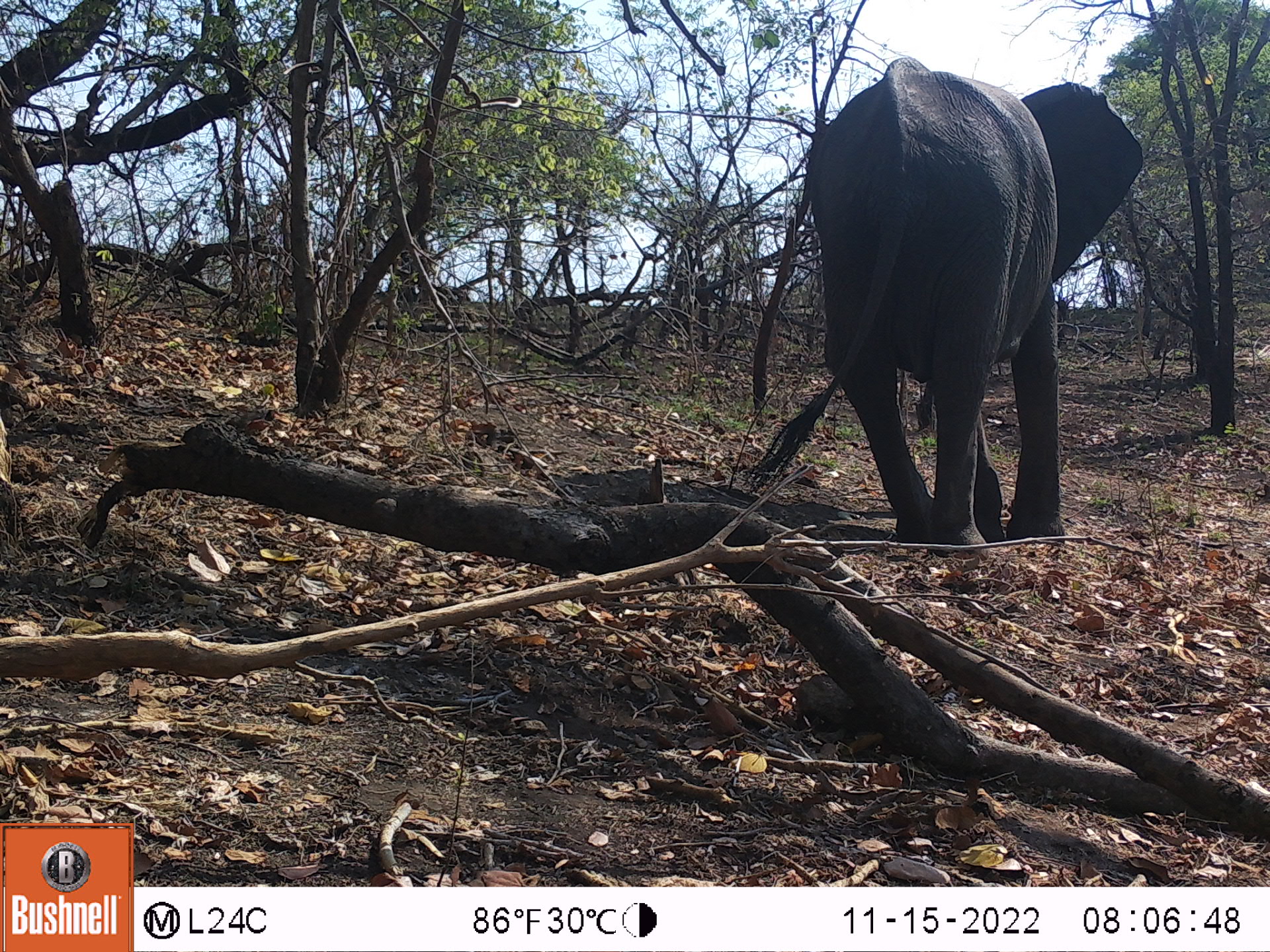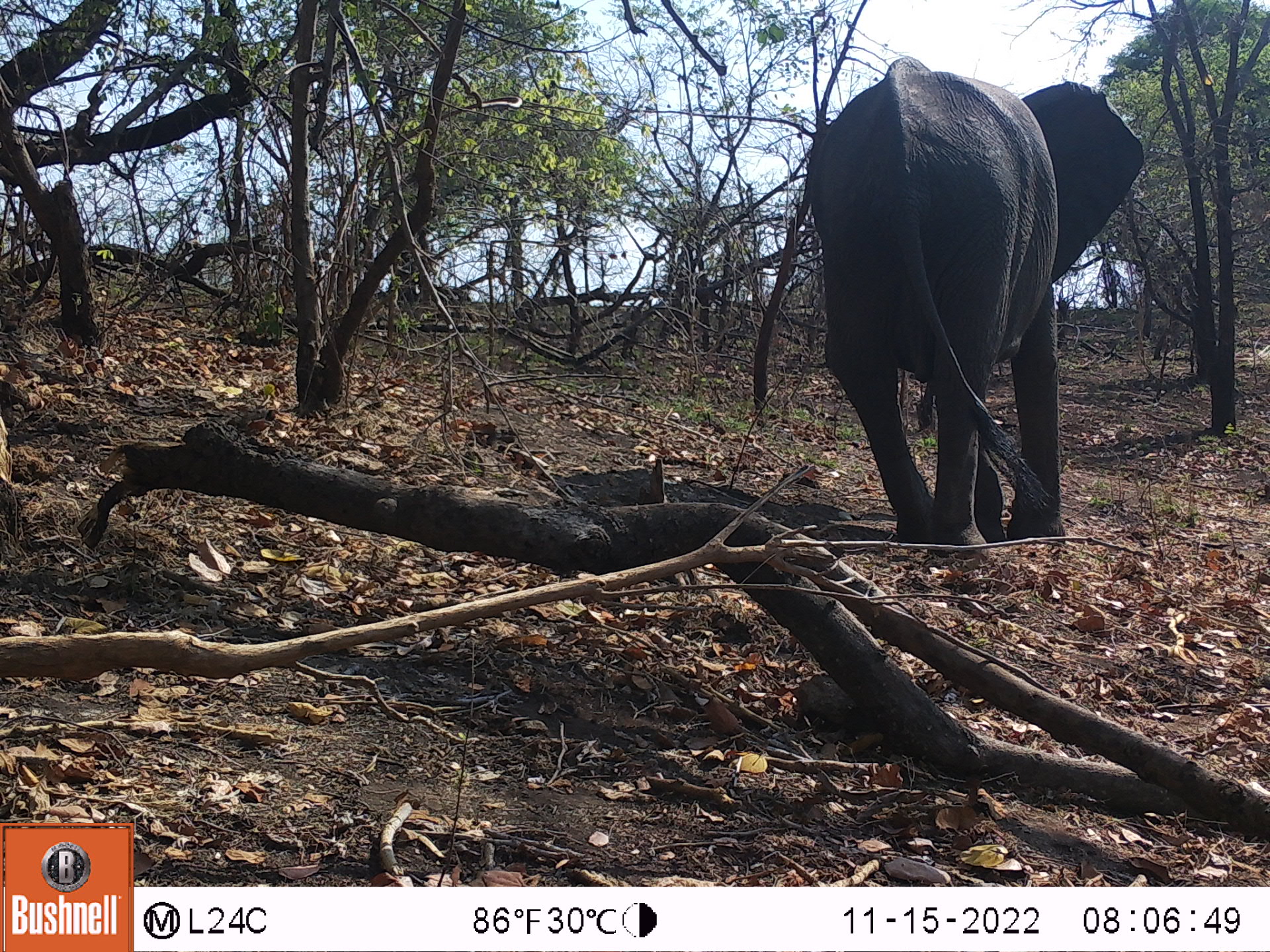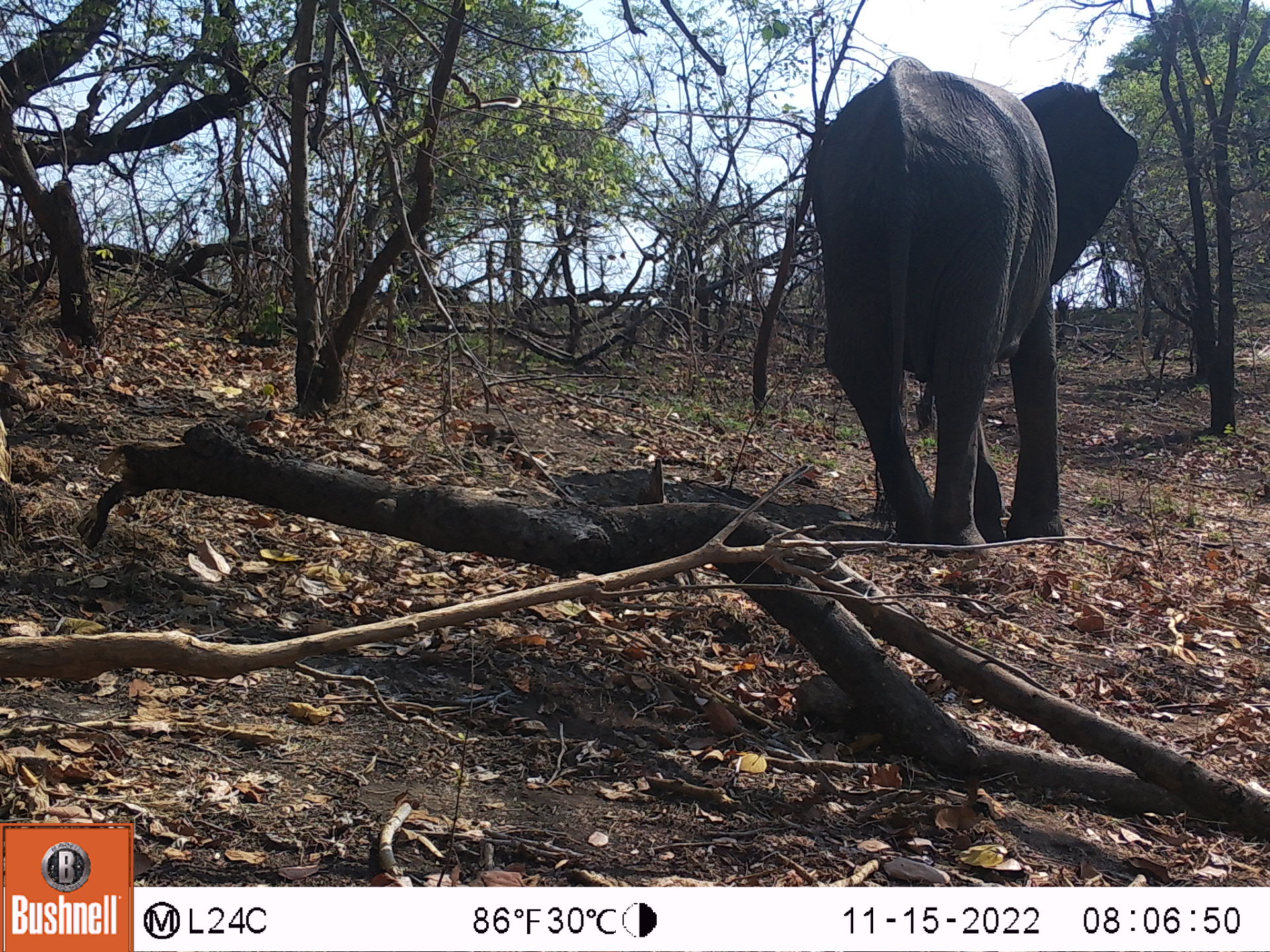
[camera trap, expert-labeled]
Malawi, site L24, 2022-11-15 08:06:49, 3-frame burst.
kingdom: Animalia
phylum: Chordata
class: Mammalia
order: Proboscidea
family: Elephantidae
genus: Loxodonta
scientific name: Loxodonta africana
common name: african savanna elephant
African savanna elephant (Loxodonta africana), count 1.